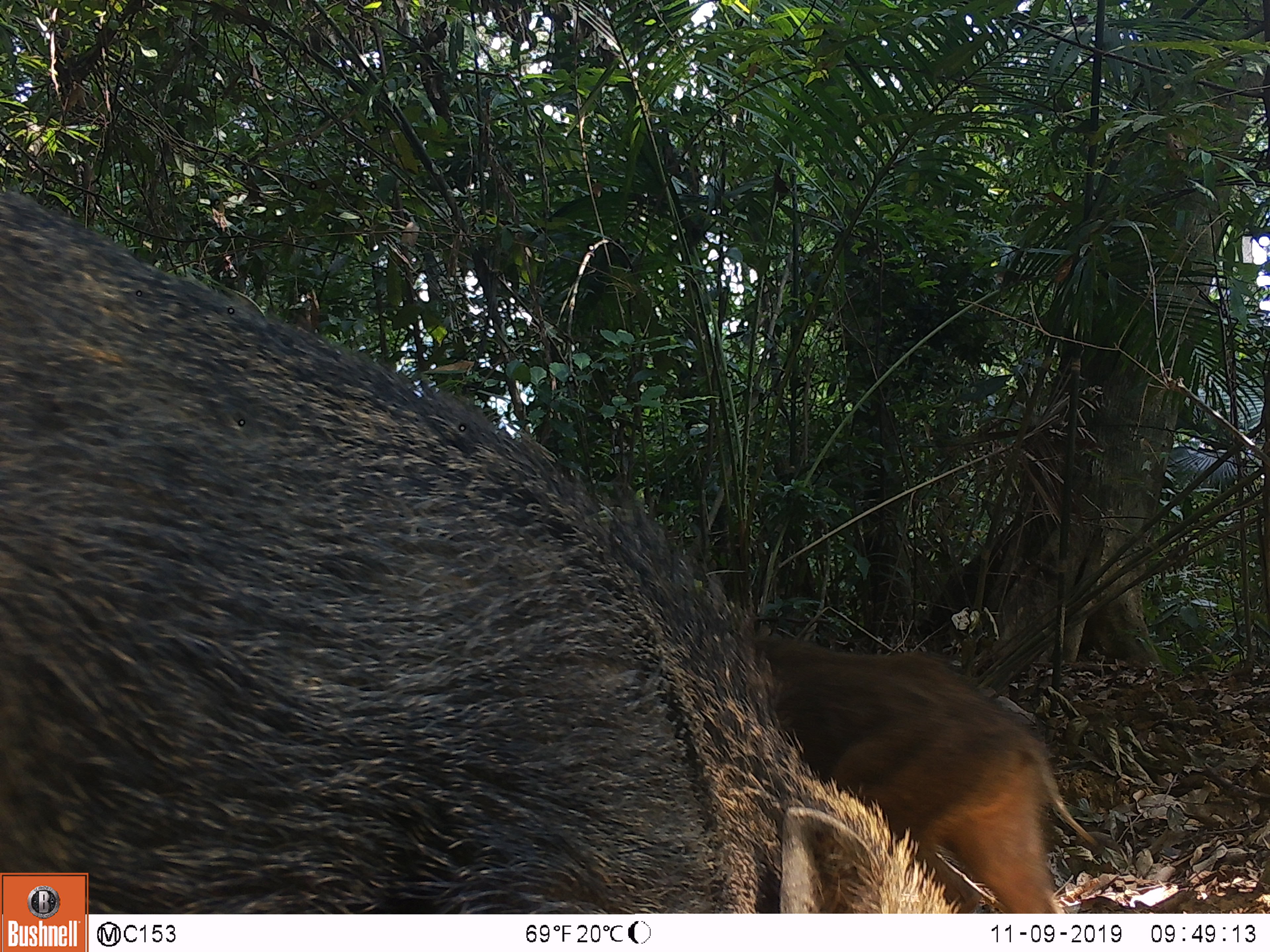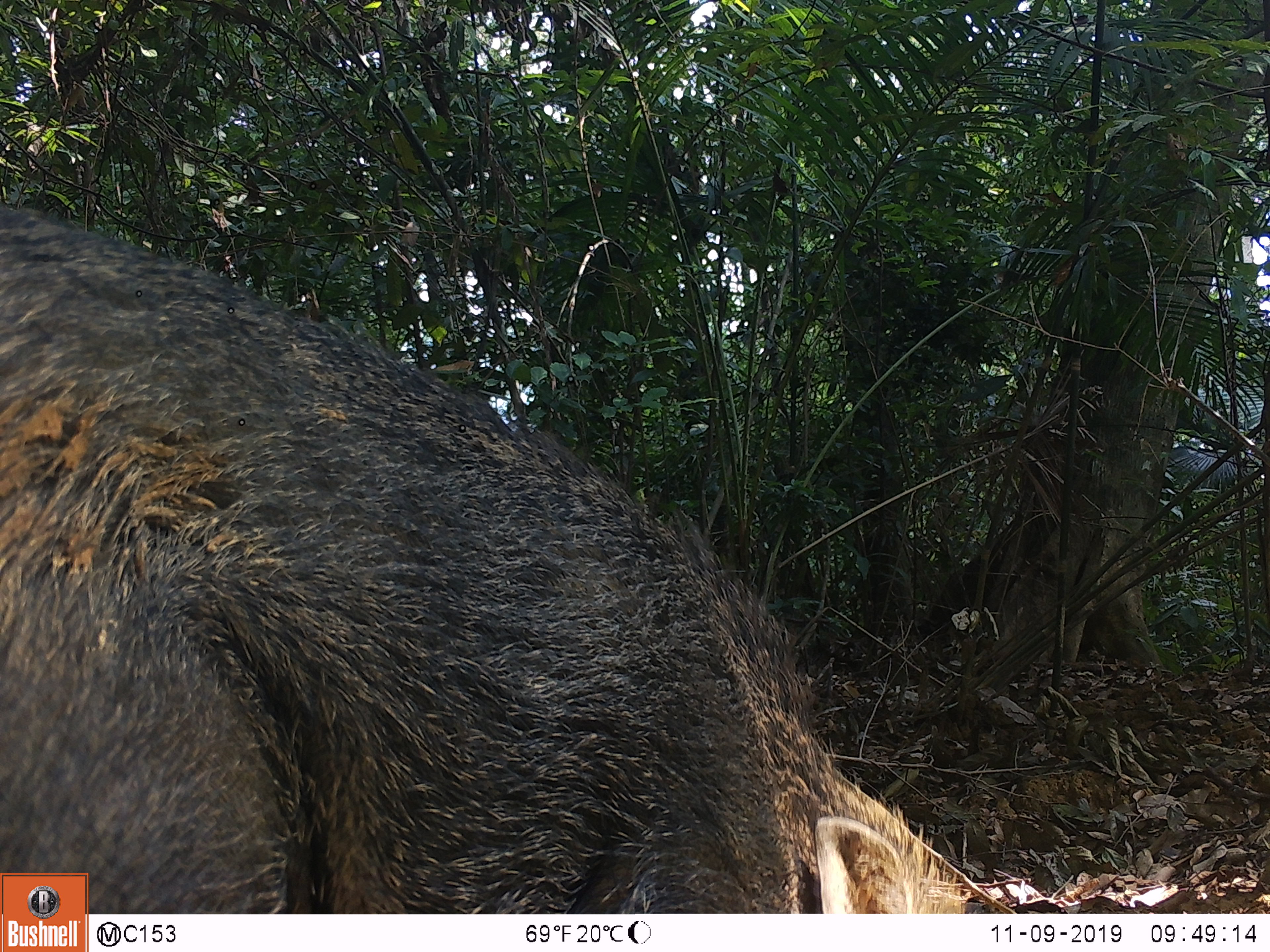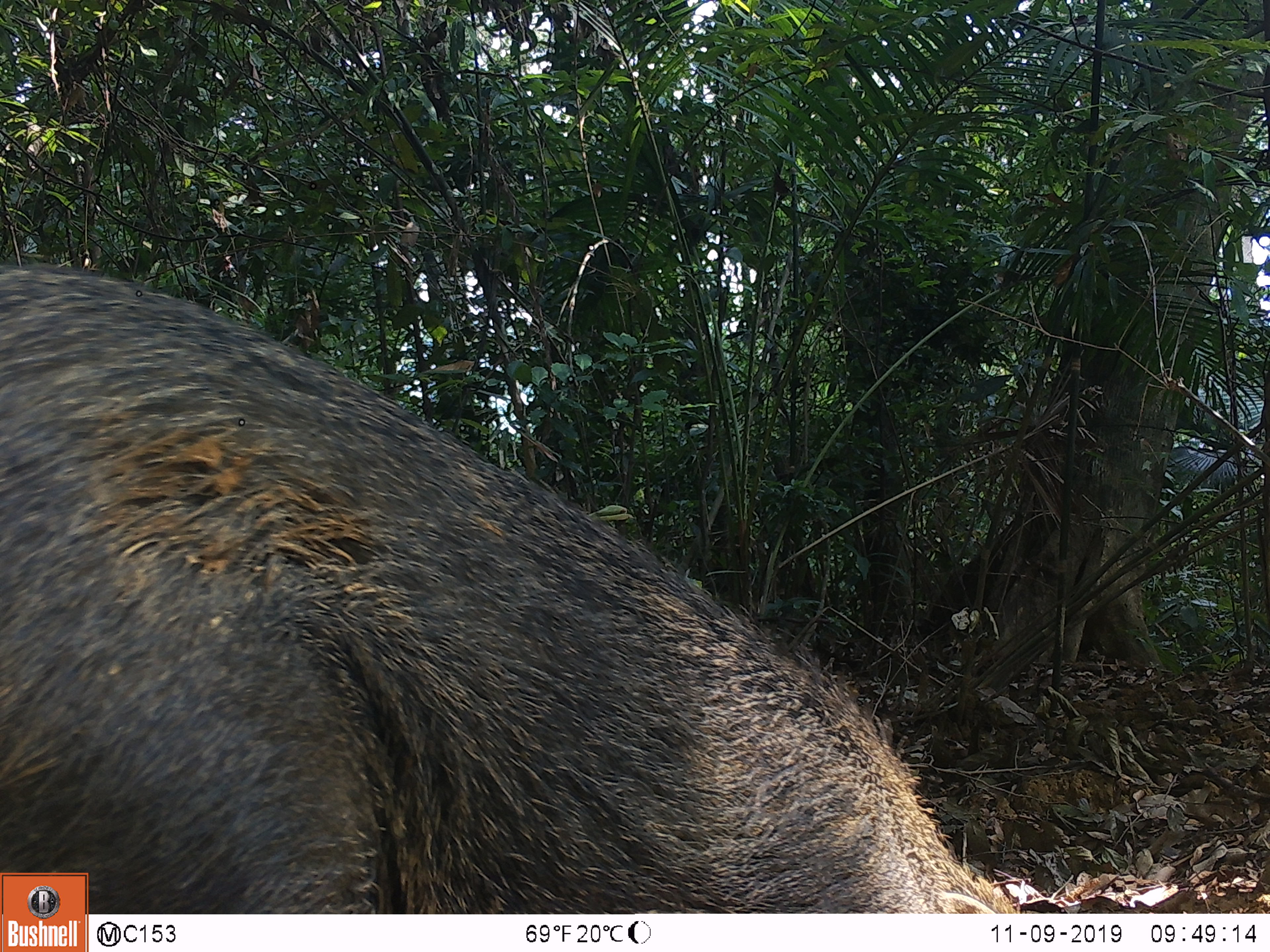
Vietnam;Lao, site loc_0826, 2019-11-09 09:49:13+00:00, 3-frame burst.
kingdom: Animalia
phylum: Chordata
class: Mammalia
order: Artiodactyla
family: Suidae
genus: Sus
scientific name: Sus scrofa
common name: eurasian wild pig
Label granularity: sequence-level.